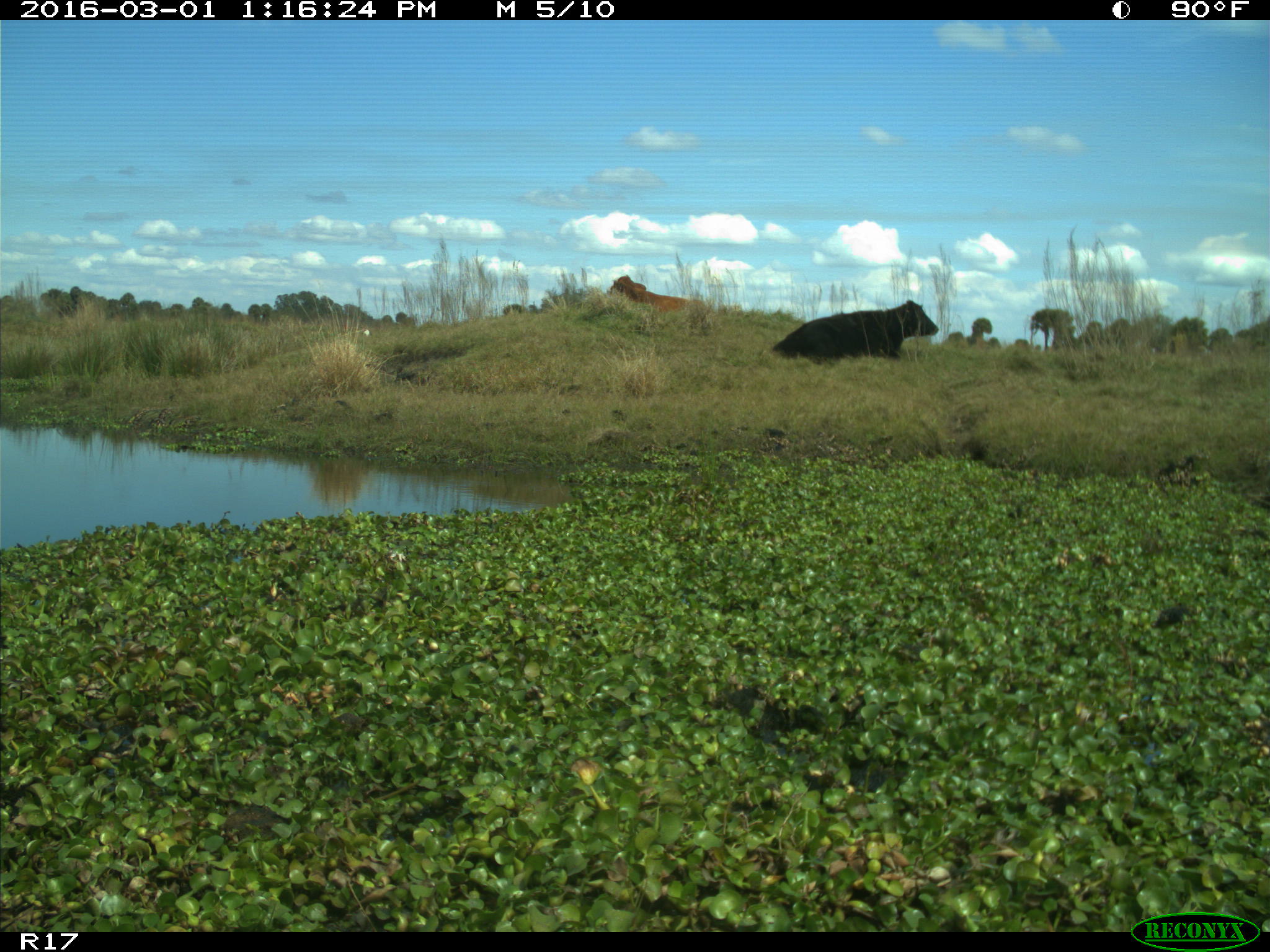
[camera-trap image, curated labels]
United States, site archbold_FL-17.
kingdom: Animalia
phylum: Chordata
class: Mammalia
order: Artiodactyla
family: Bovidae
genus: Bos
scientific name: Bos taurus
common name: domestic cow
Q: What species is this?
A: Bos taurus (domestic cow).